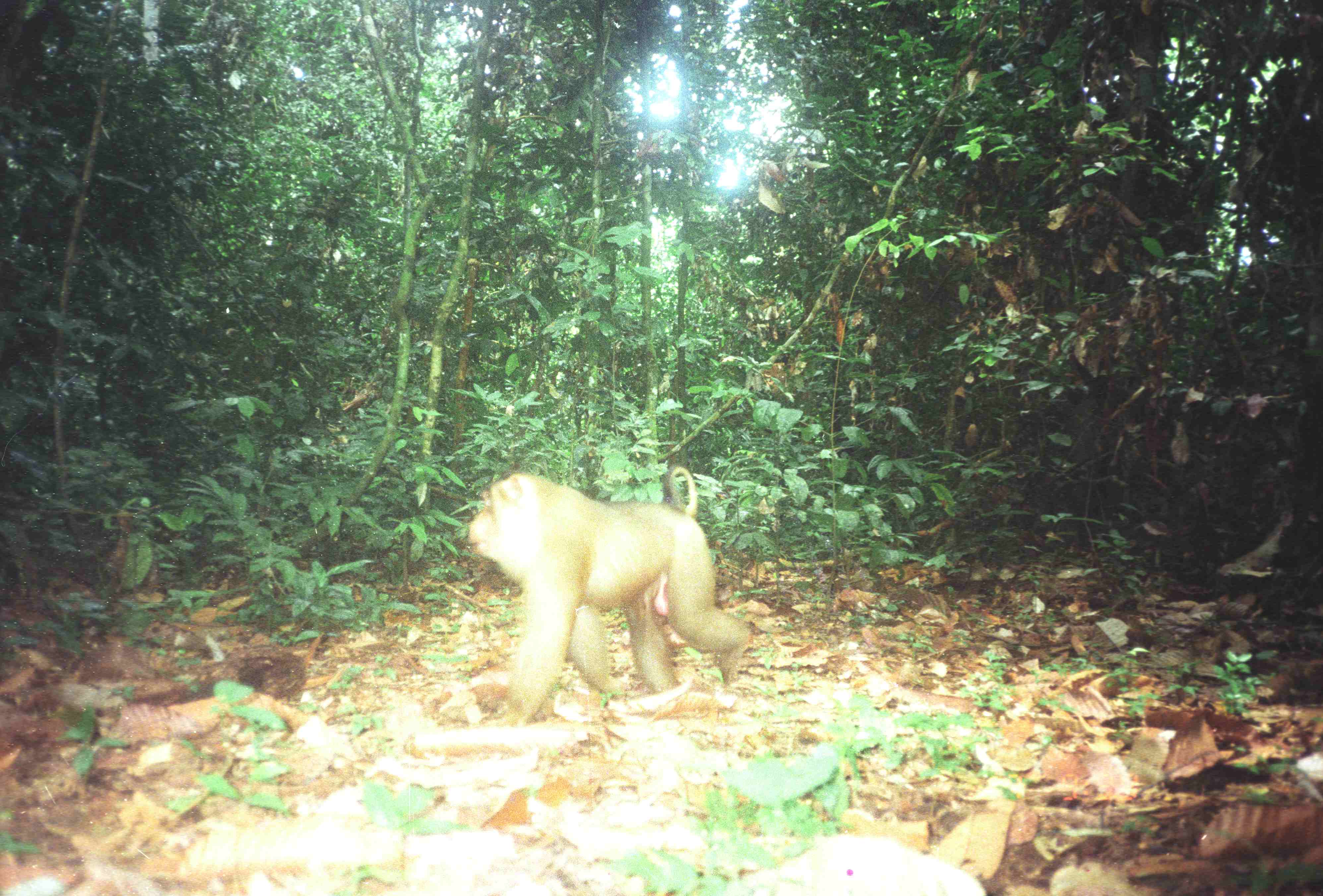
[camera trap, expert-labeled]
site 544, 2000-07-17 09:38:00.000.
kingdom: Animalia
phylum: Chordata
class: Mammalia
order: Primates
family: Cercopithecidae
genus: Macaca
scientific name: Macaca nemestrina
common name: southern pig-tailed macaque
Macaca nemestrina (southern pig-tailed macaque), count 1.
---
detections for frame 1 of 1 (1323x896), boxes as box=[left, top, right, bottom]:
macaca nemestrina: box=[466, 464, 753, 724]